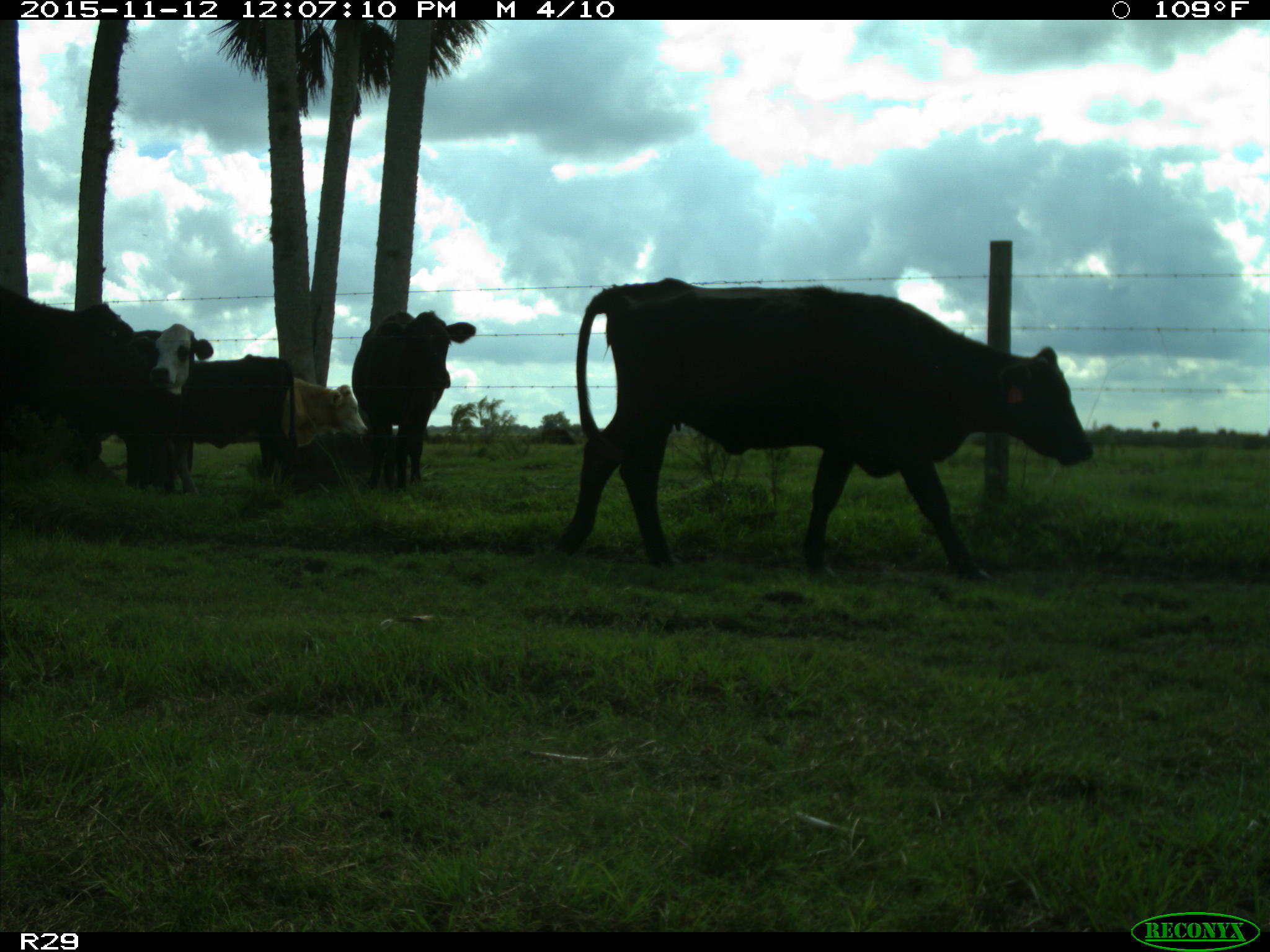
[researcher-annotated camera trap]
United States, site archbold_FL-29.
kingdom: Animalia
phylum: Chordata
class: Mammalia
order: Artiodactyla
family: Bovidae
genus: Bos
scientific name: Bos taurus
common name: domestic cow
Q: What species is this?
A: Bos taurus (domestic cow).